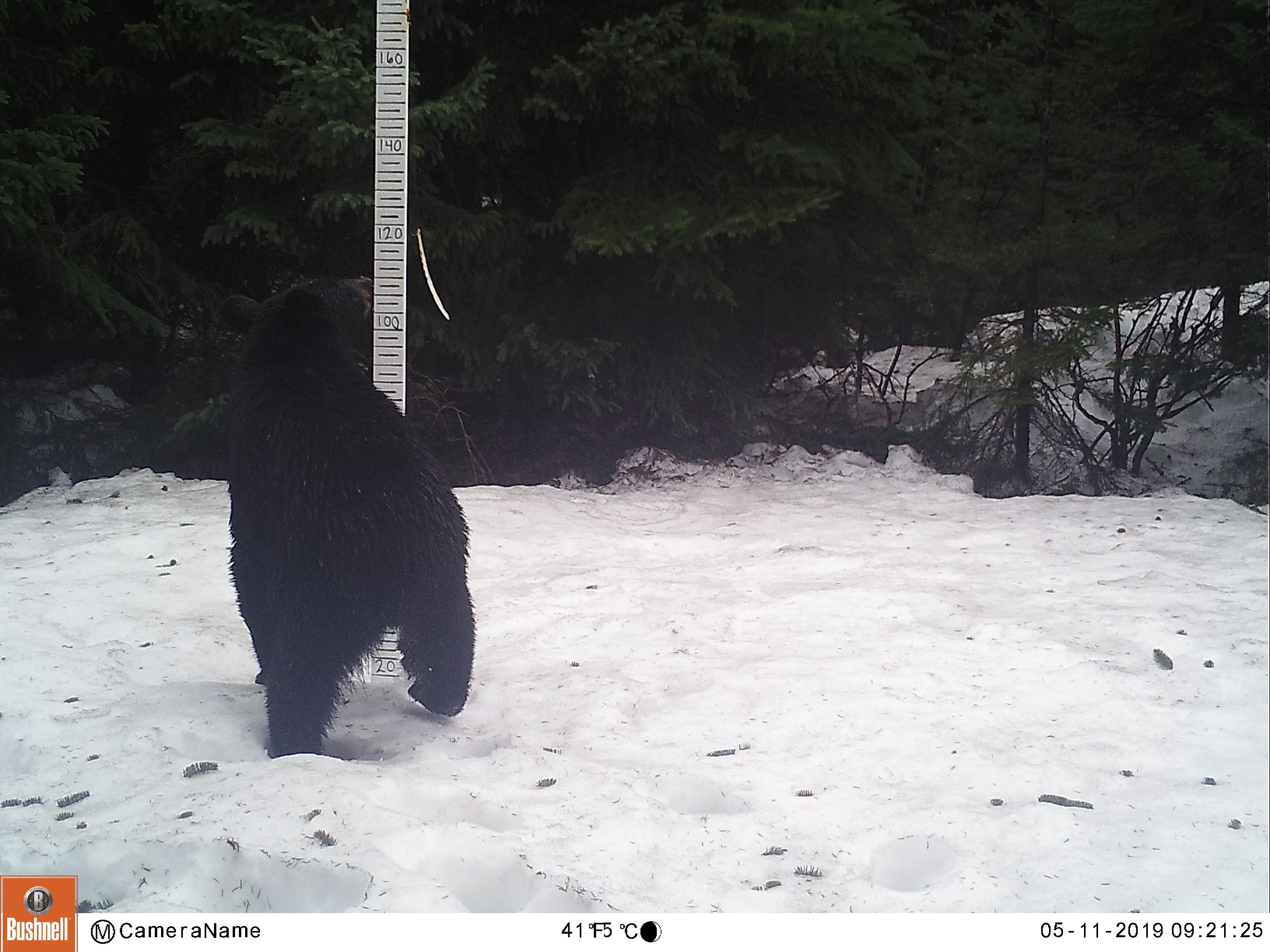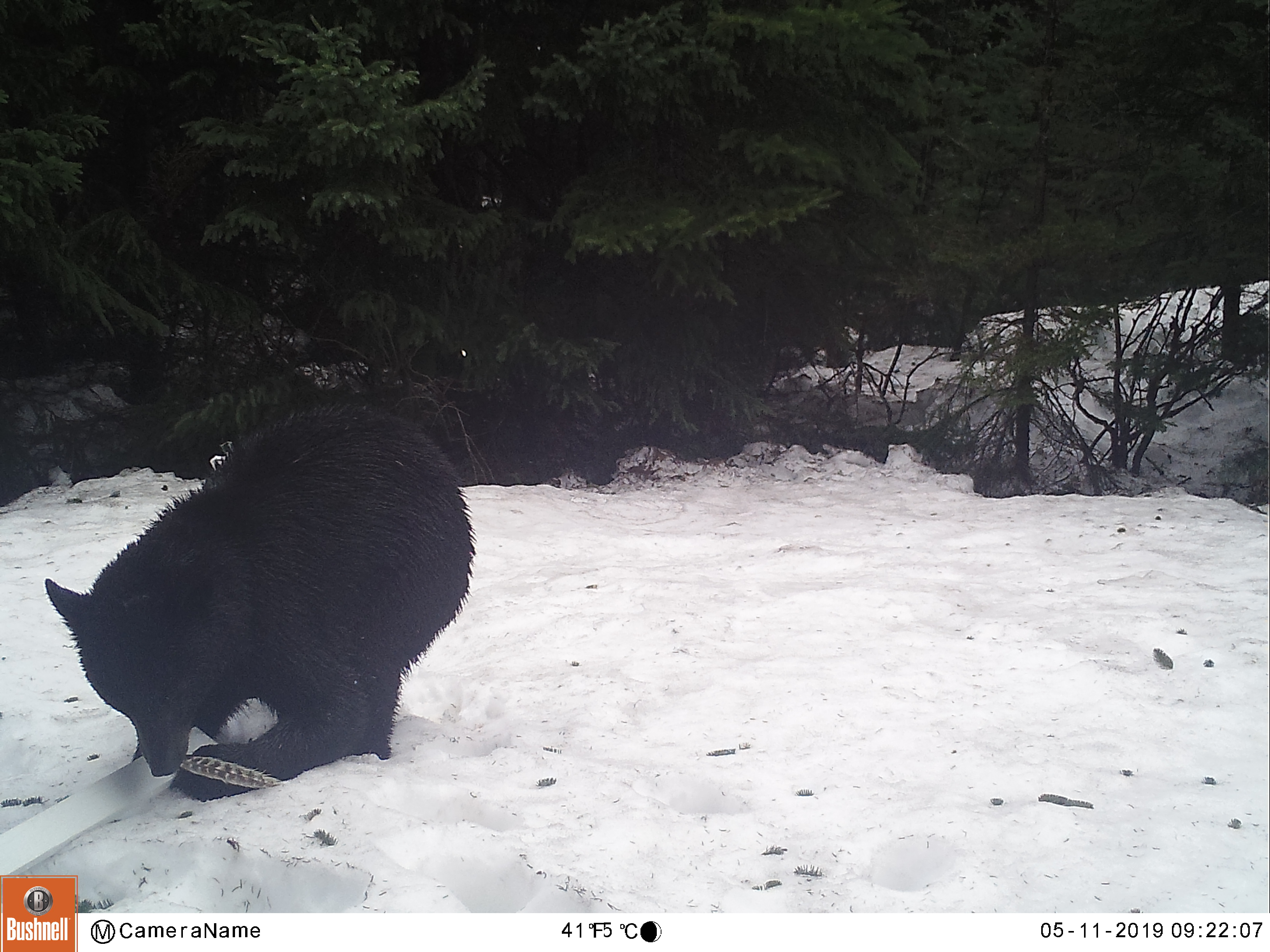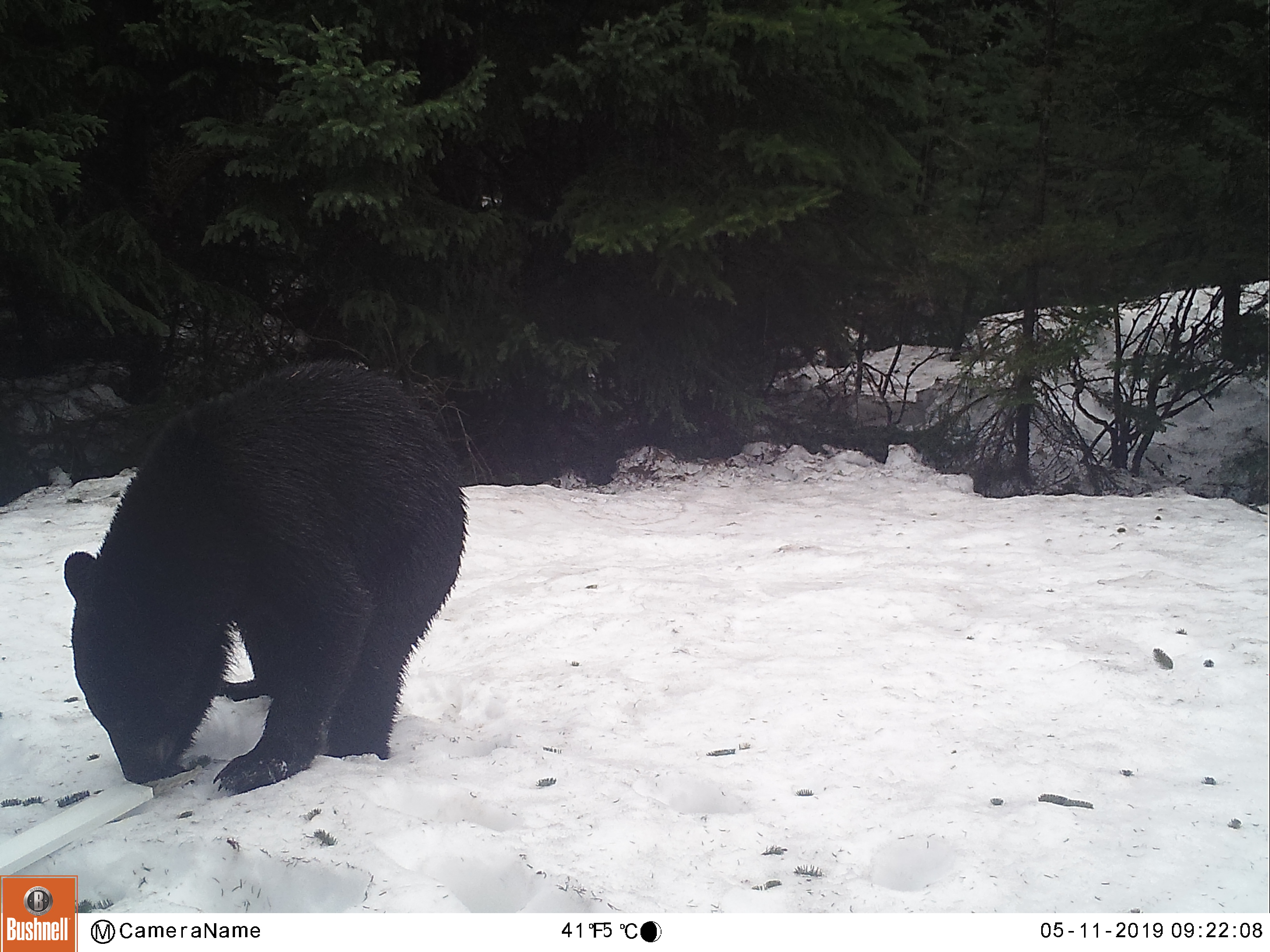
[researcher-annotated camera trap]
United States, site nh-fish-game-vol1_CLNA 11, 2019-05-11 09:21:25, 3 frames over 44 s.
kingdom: Animalia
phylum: Chordata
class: Mammalia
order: Carnivora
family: Ursidae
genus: Ursus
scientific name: Ursus americanus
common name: black bear